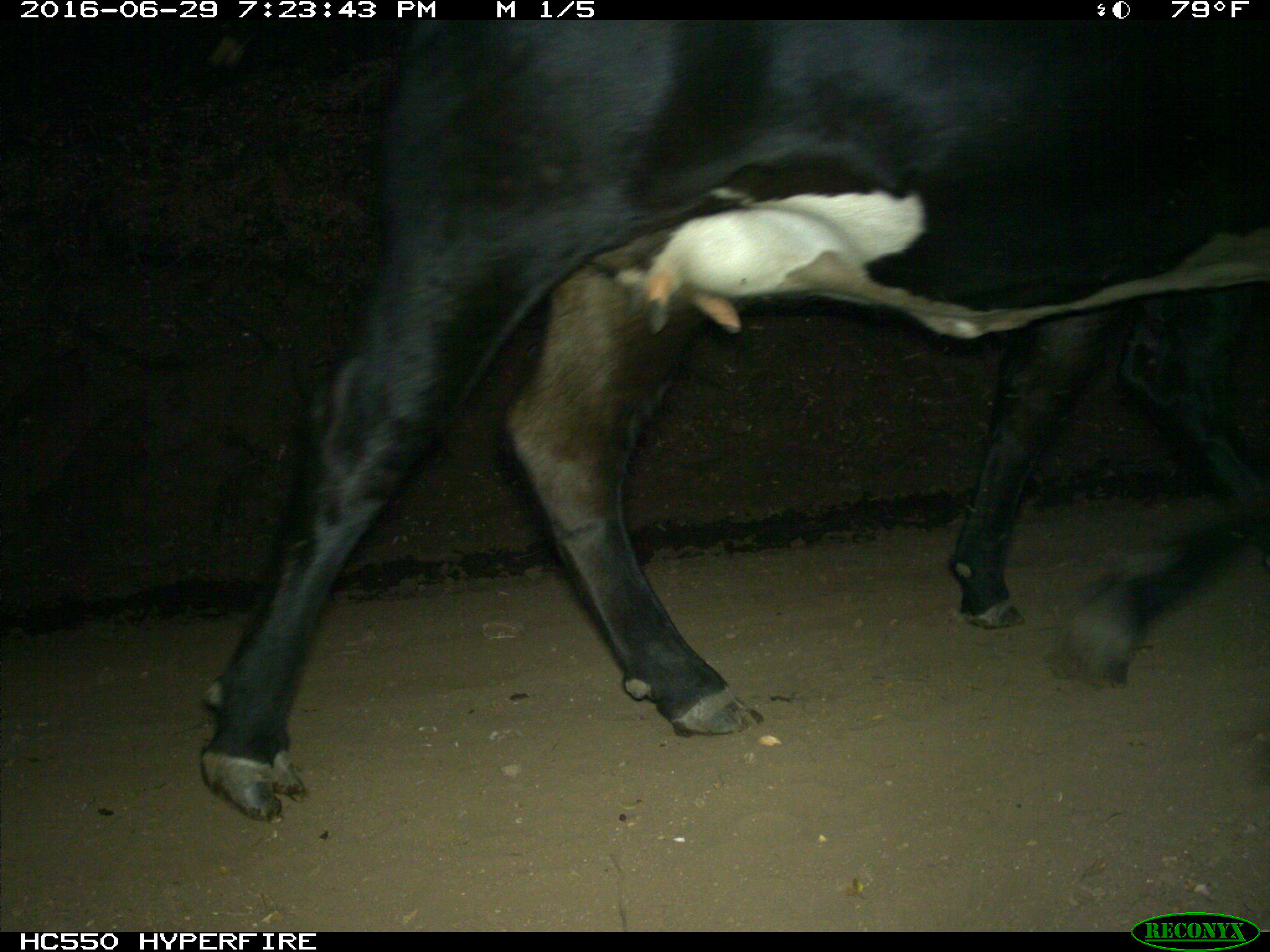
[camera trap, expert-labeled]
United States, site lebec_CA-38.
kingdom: Animalia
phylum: Chordata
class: Mammalia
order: Artiodactyla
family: Bovidae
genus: Bos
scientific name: Bos taurus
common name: domestic cow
Bos taurus (domestic cow).